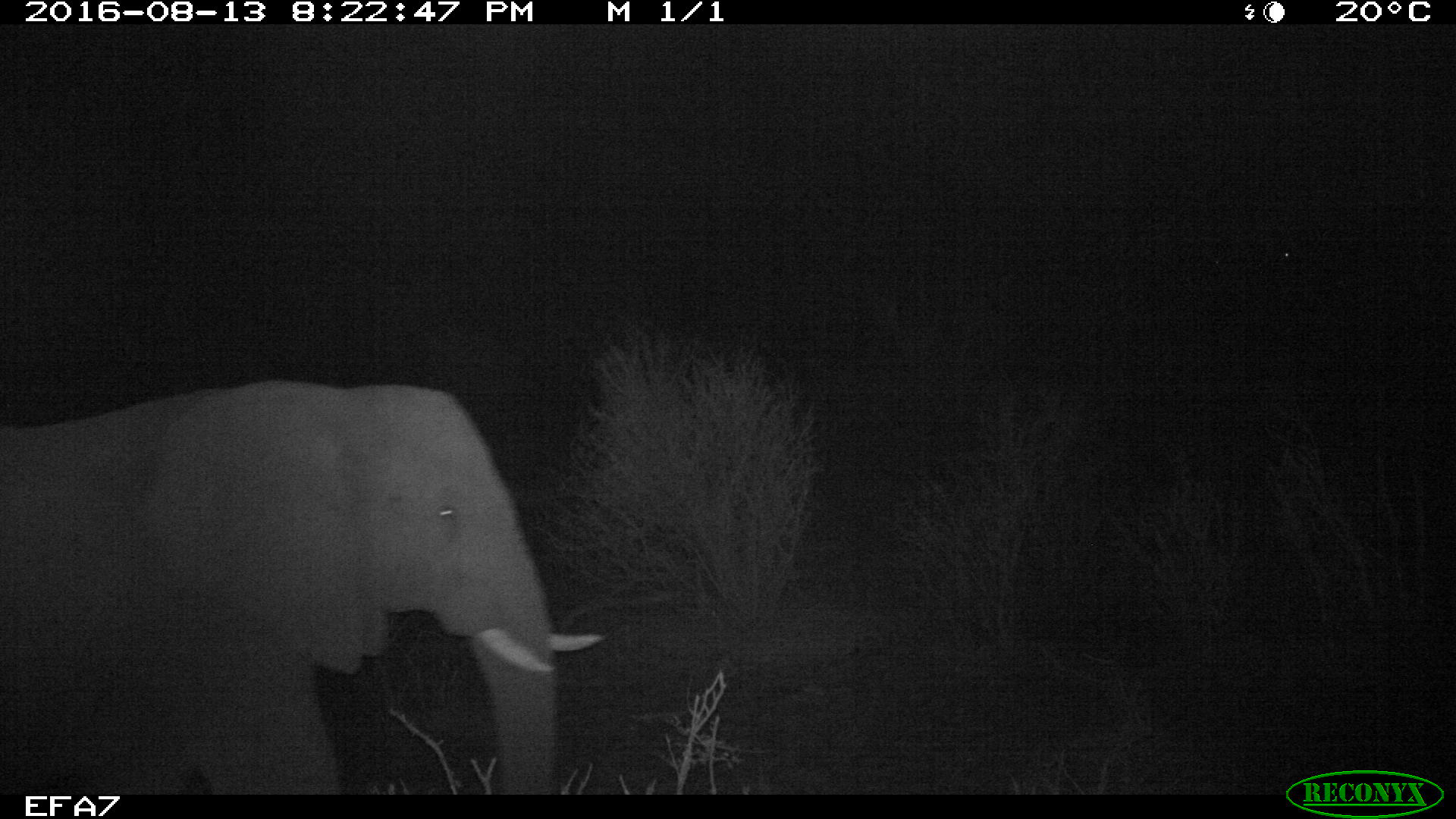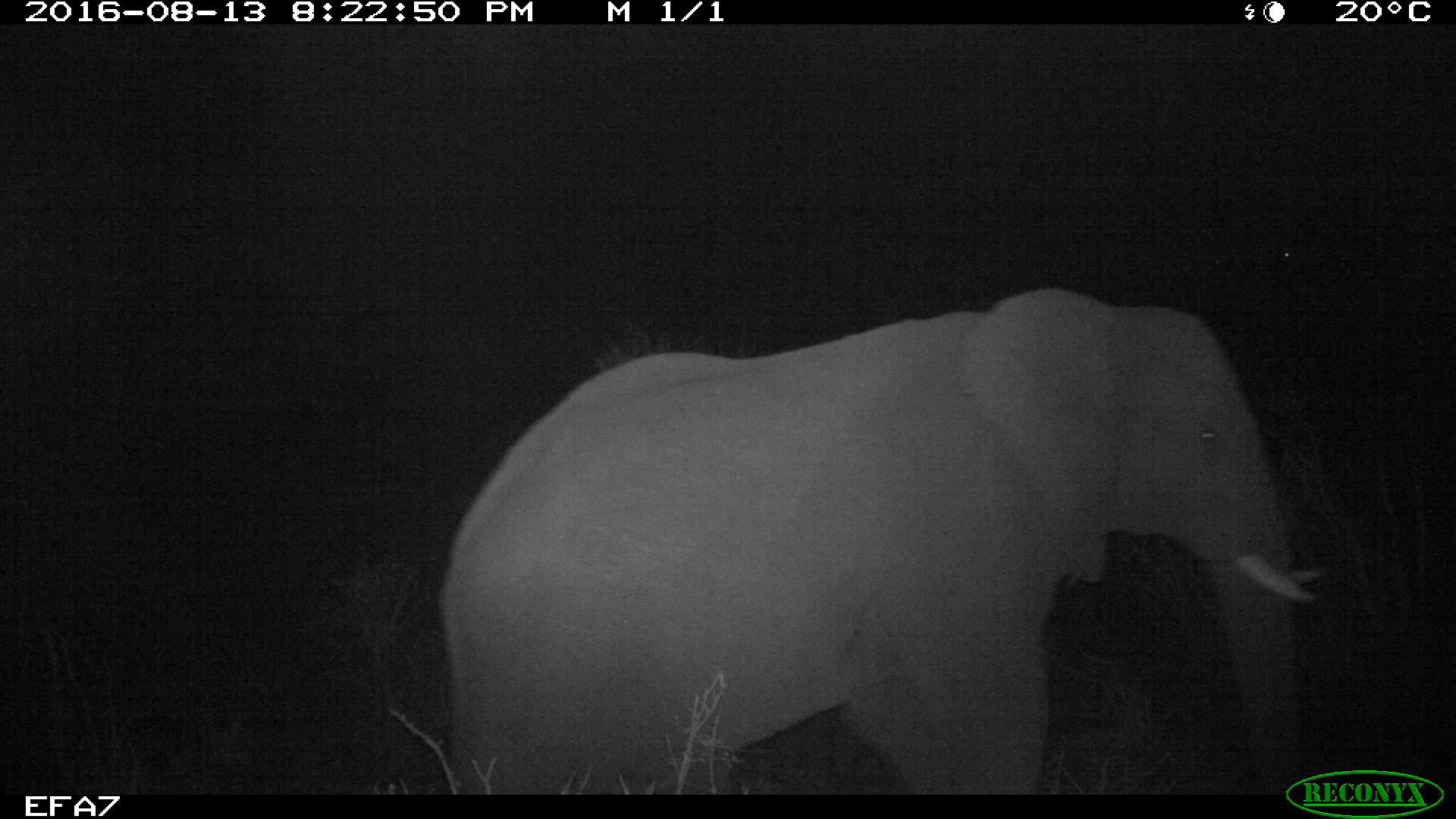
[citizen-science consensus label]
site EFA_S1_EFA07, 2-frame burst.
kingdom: Animalia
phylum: Chordata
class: Mammalia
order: Proboscidea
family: Elephantidae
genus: Loxodonta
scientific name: Loxodonta africana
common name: african bush elephant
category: elephant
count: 1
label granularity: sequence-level